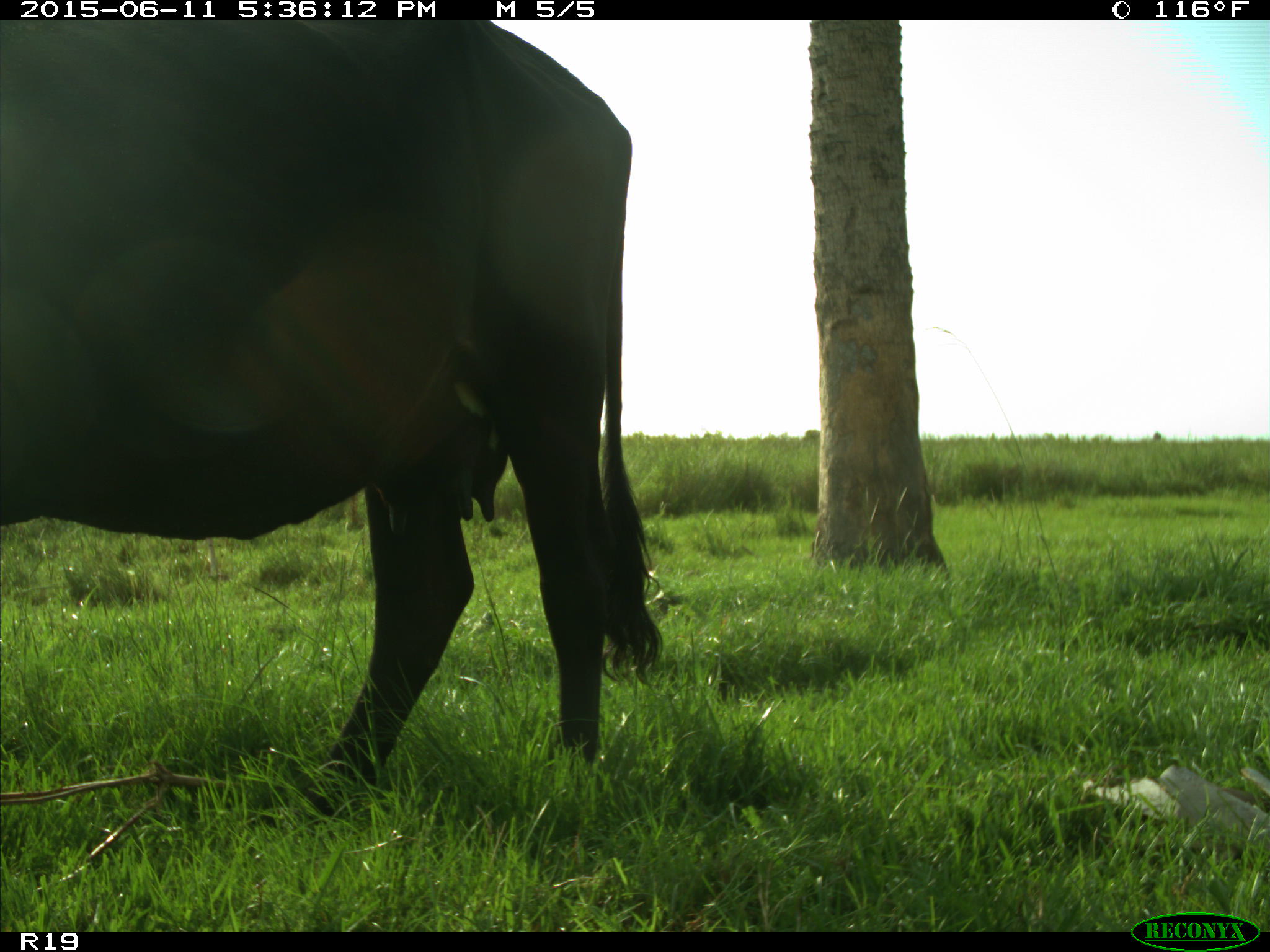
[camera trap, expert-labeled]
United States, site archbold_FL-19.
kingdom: Animalia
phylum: Chordata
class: Mammalia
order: Artiodactyla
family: Bovidae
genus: Bos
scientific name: Bos taurus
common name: domestic cow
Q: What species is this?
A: Bos taurus (domestic cow).